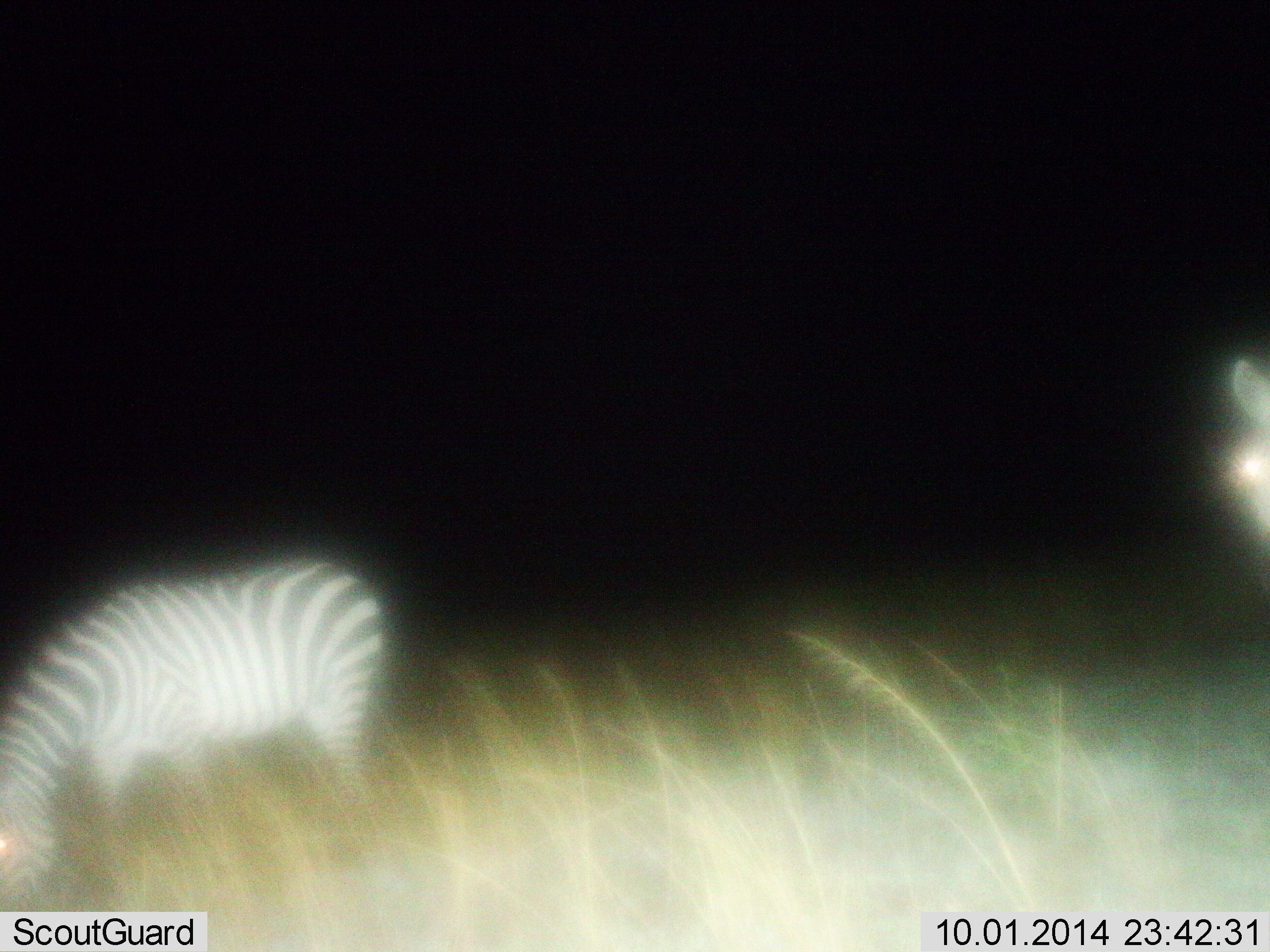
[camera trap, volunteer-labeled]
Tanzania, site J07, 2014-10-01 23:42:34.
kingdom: Animalia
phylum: Chordata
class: Mammalia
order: Perissodactyla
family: Equidae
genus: Equus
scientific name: Equus quagga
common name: plains zebra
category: zebra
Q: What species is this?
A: Zebra (plains zebra) (Equus quagga).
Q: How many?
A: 2.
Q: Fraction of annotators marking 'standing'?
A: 40%.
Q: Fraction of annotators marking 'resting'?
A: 0%.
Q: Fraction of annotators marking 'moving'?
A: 0%.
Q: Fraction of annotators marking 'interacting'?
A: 0%.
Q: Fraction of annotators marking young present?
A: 0%.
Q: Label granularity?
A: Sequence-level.